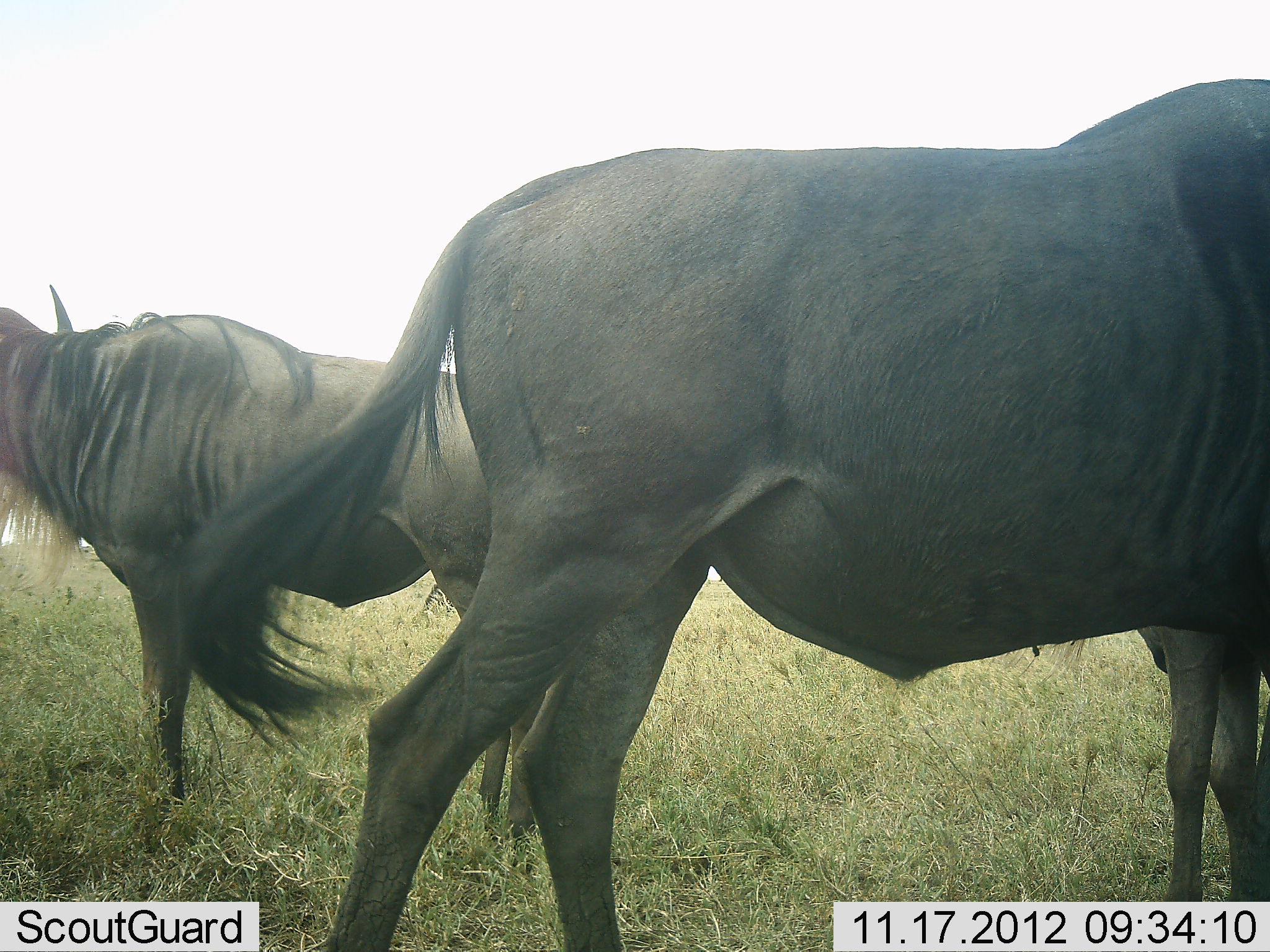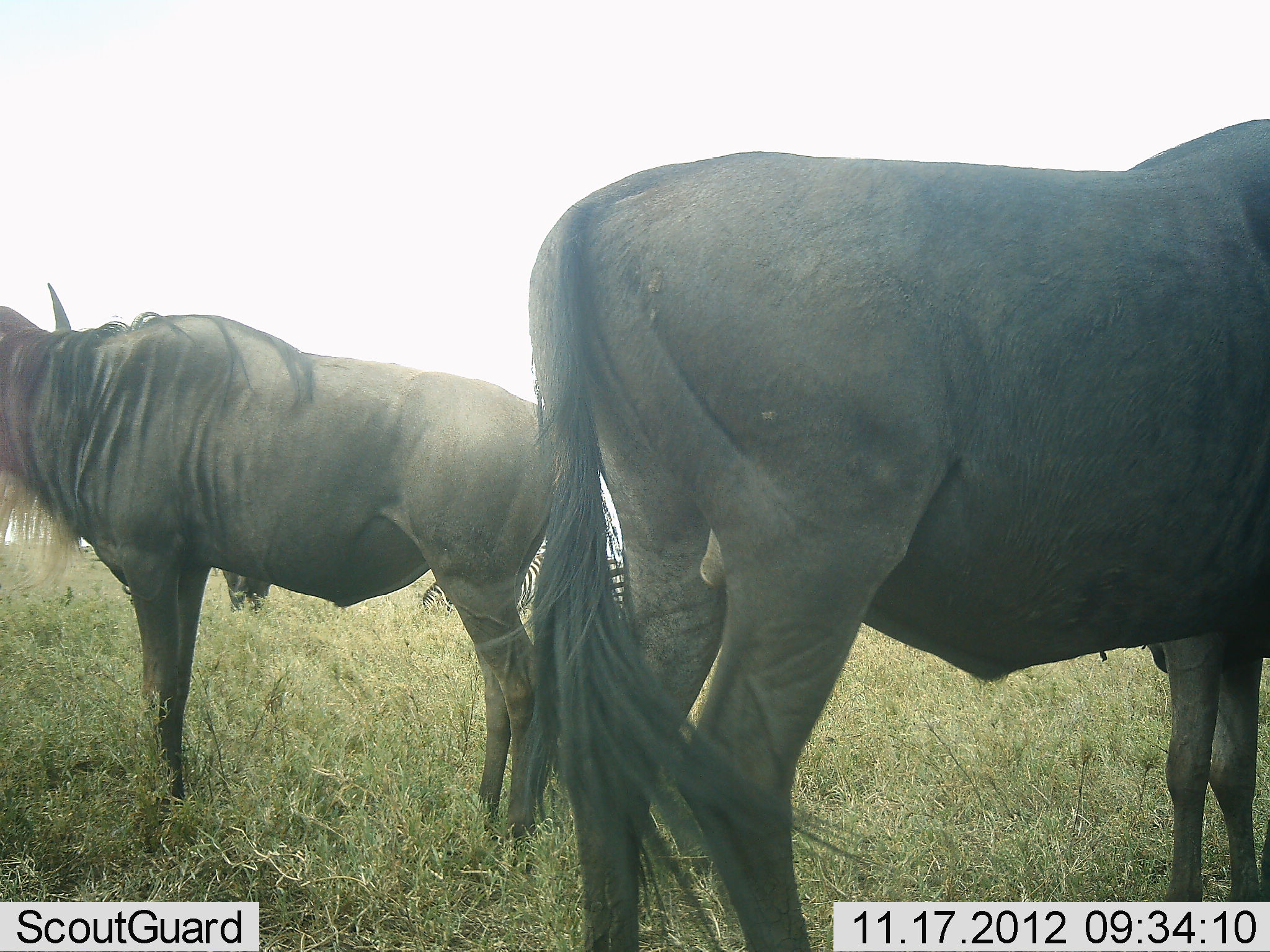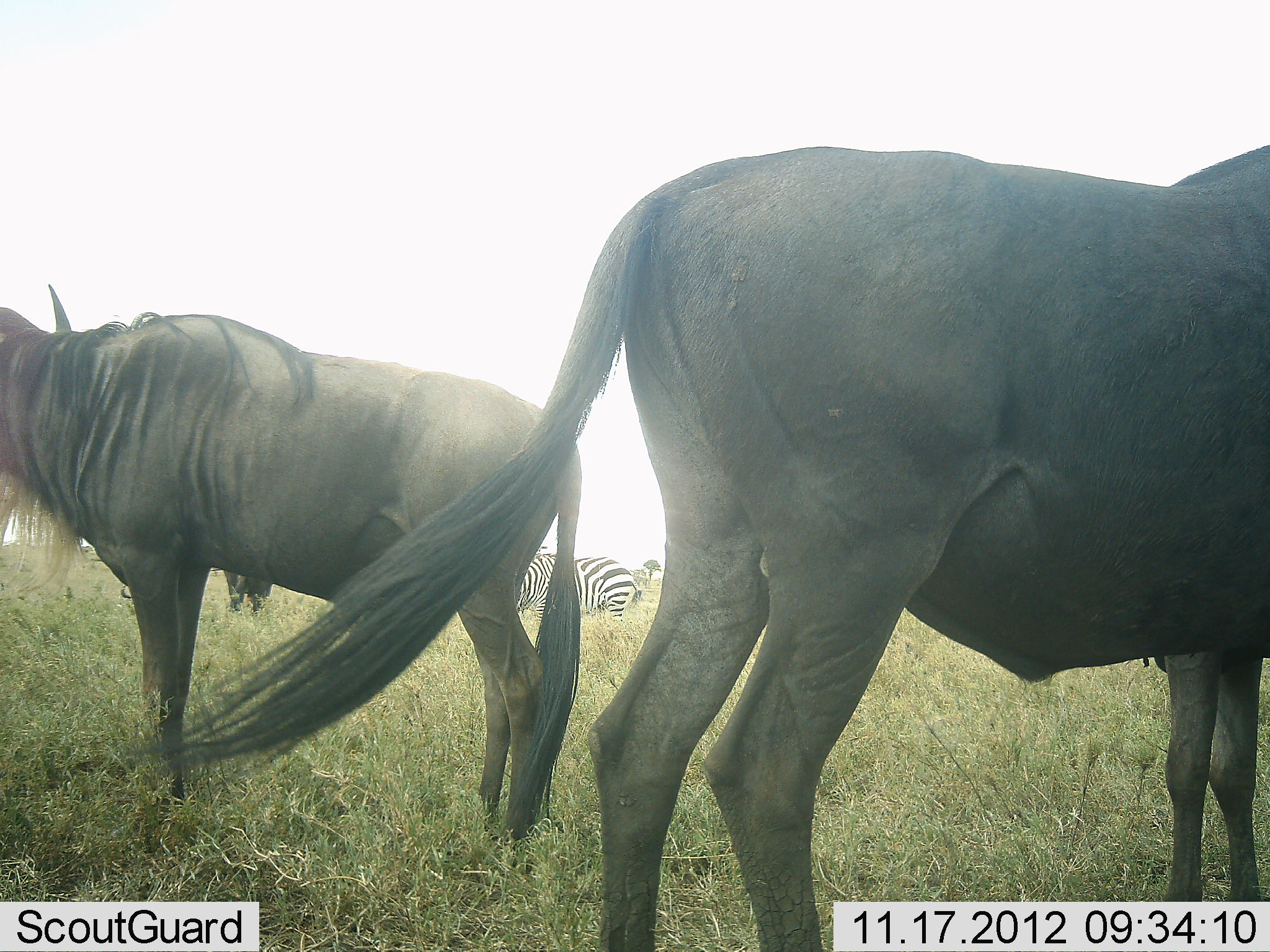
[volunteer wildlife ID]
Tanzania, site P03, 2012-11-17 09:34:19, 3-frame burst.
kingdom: Animalia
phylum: Chordata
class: Mammalia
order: Artiodactyla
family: Bovidae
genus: Connochaetes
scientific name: Connochaetes taurinus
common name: blue wildebeest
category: wildebeest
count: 2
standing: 85%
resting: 0%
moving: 31%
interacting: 0%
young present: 0%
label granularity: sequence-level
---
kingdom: Animalia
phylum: Chordata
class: Mammalia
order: Perissodactyla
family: Equidae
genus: Equus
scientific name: Equus quagga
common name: plains zebra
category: zebra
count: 1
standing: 70%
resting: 10%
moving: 0%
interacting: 0%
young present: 0%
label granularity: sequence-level